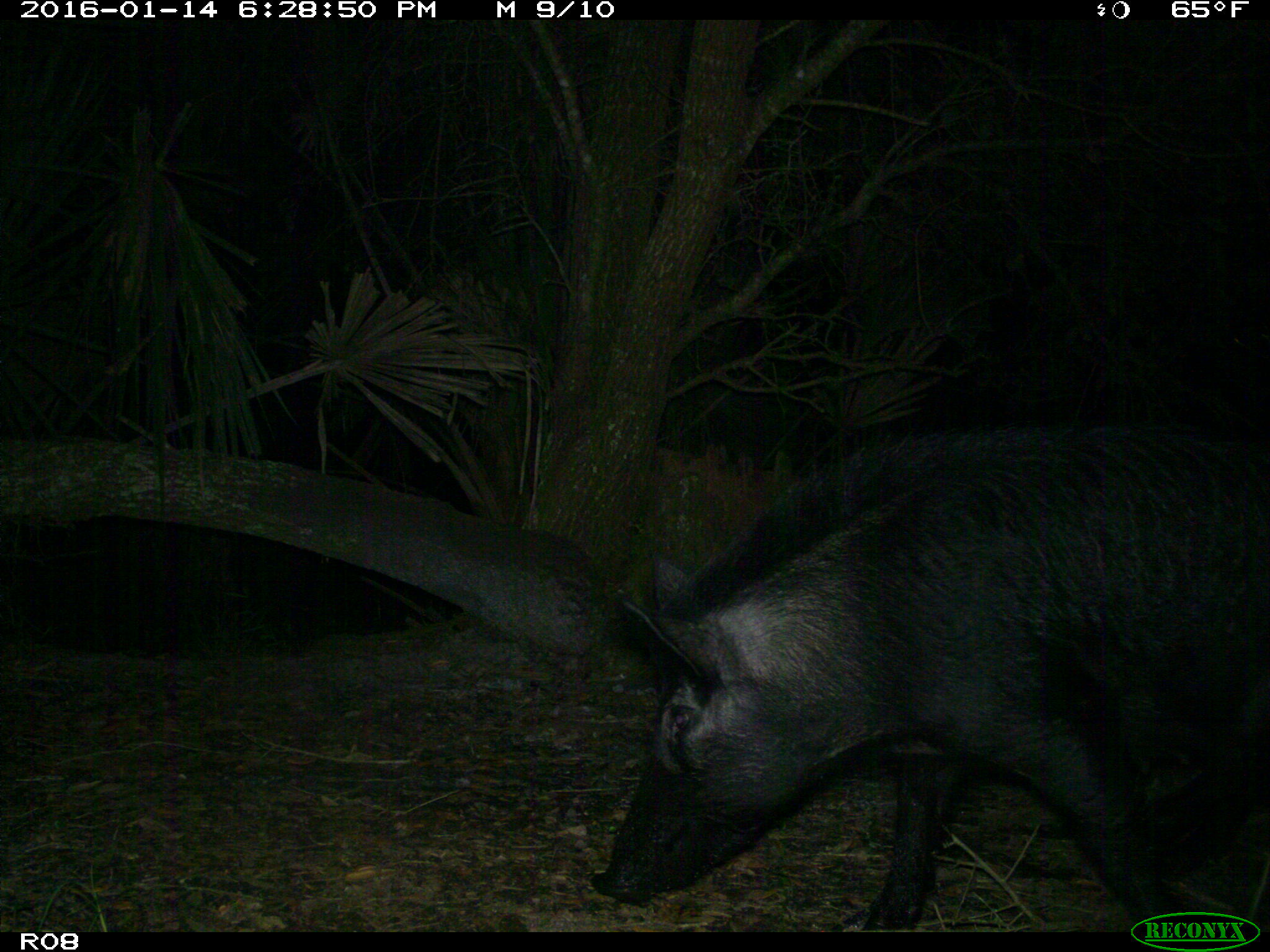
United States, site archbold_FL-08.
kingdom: Animalia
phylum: Chordata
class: Mammalia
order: Artiodactyla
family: Suidae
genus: Sus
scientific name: Sus scrofa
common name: wild boar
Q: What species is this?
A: Sus scrofa (wild boar).